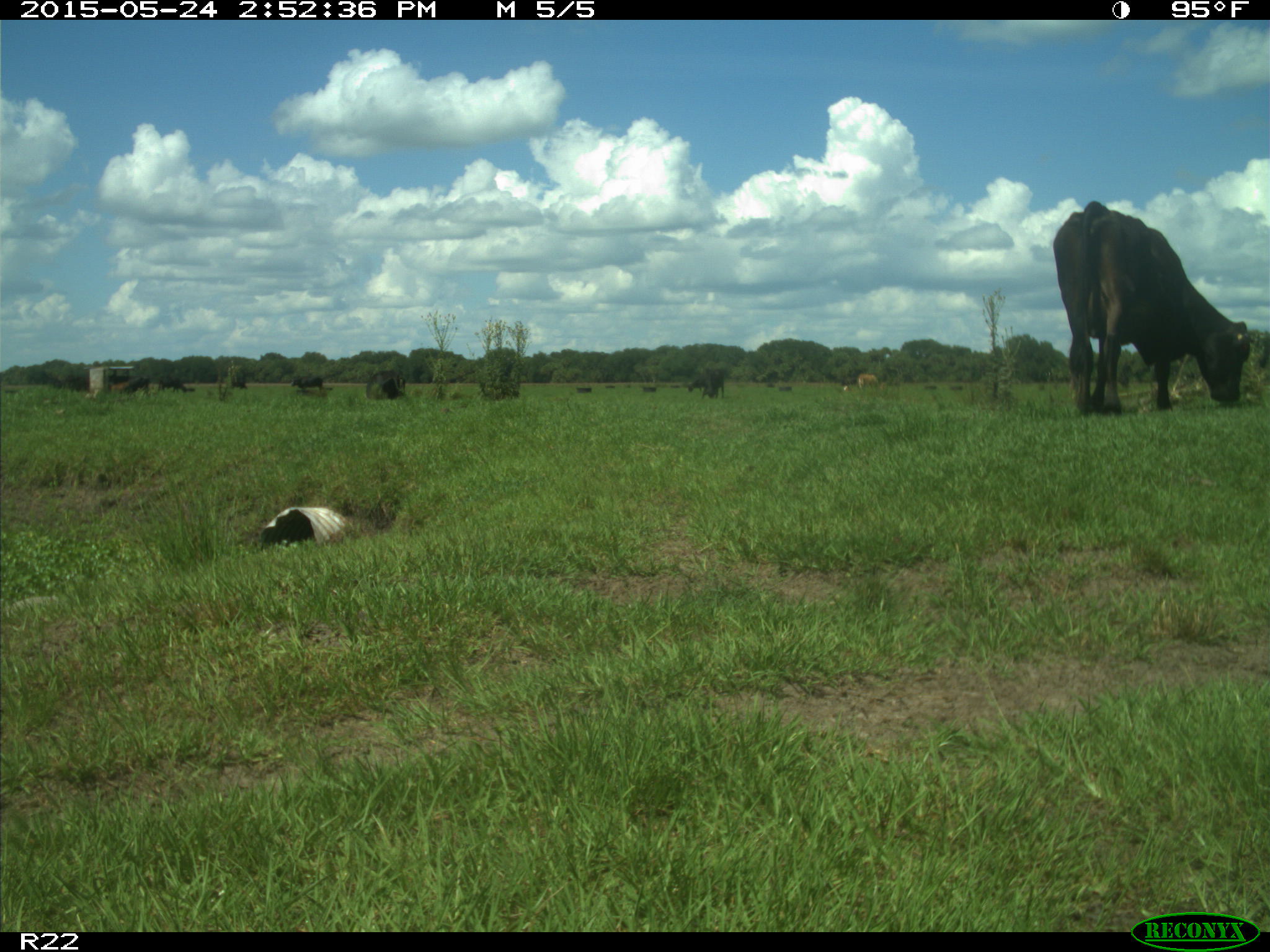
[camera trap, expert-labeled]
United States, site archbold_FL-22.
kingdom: Animalia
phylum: Chordata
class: Mammalia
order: Artiodactyla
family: Bovidae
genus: Bos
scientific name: Bos taurus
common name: domestic cow